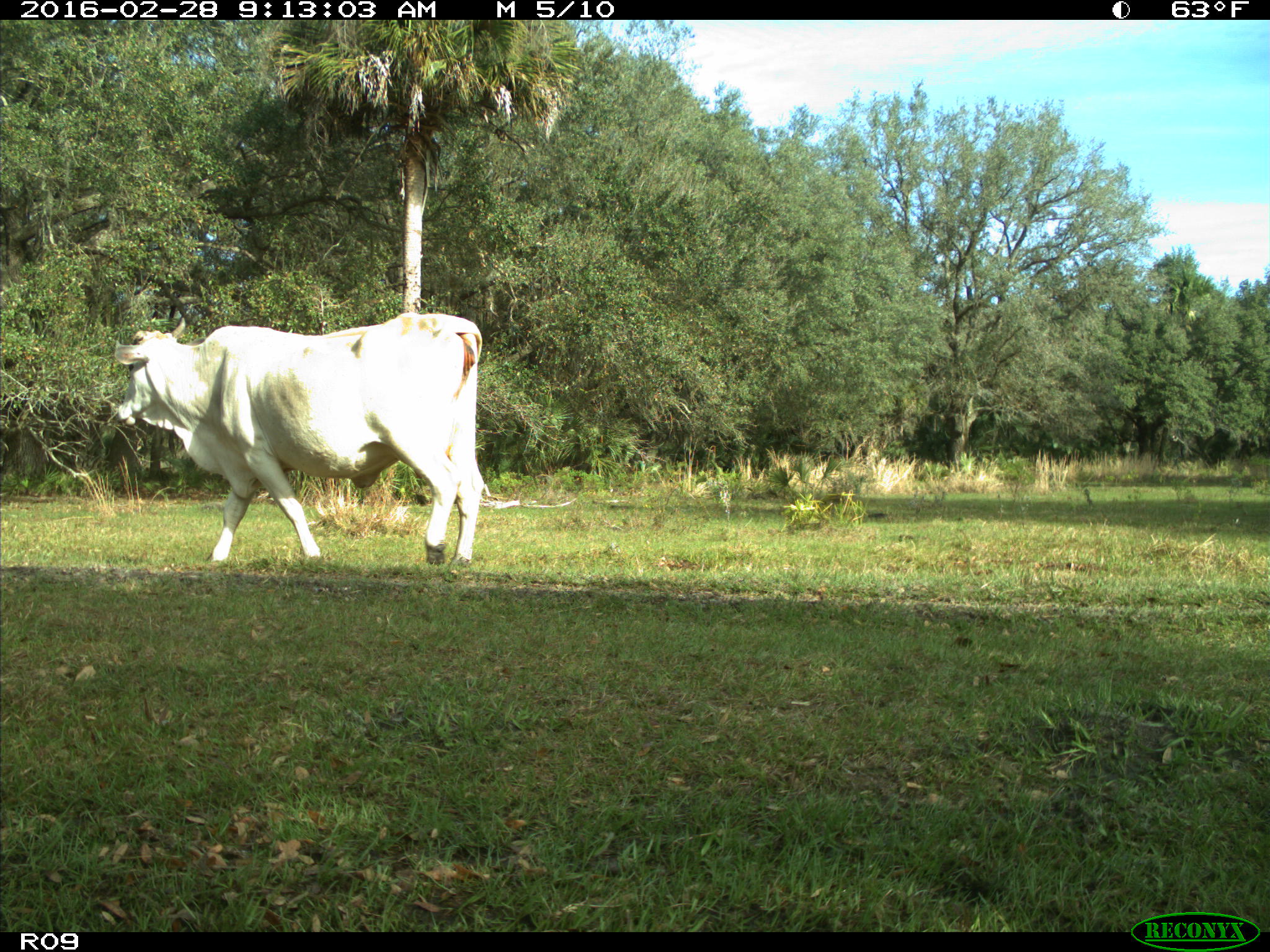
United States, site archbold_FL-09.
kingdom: Animalia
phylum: Chordata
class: Mammalia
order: Artiodactyla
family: Bovidae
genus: Bos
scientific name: Bos taurus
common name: domestic cow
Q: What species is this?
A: Bos taurus (domestic cow).